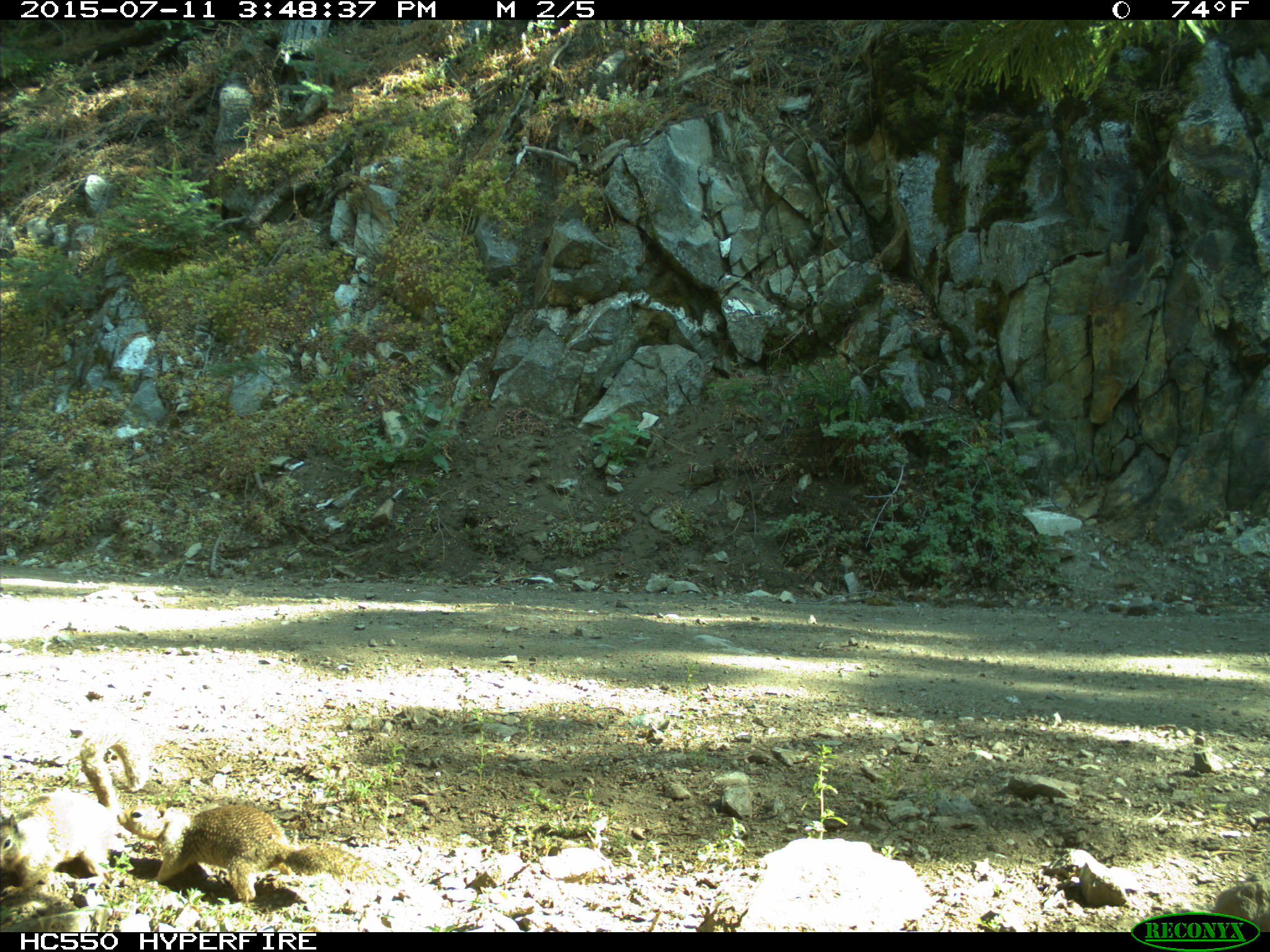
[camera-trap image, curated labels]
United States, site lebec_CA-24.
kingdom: Animalia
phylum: Chordata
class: Mammalia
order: Rodentia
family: Sciuridae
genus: Otospermophilus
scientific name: Otospermophilus beecheyi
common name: california ground squirrel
Otospermophilus beecheyi (california ground squirrel).